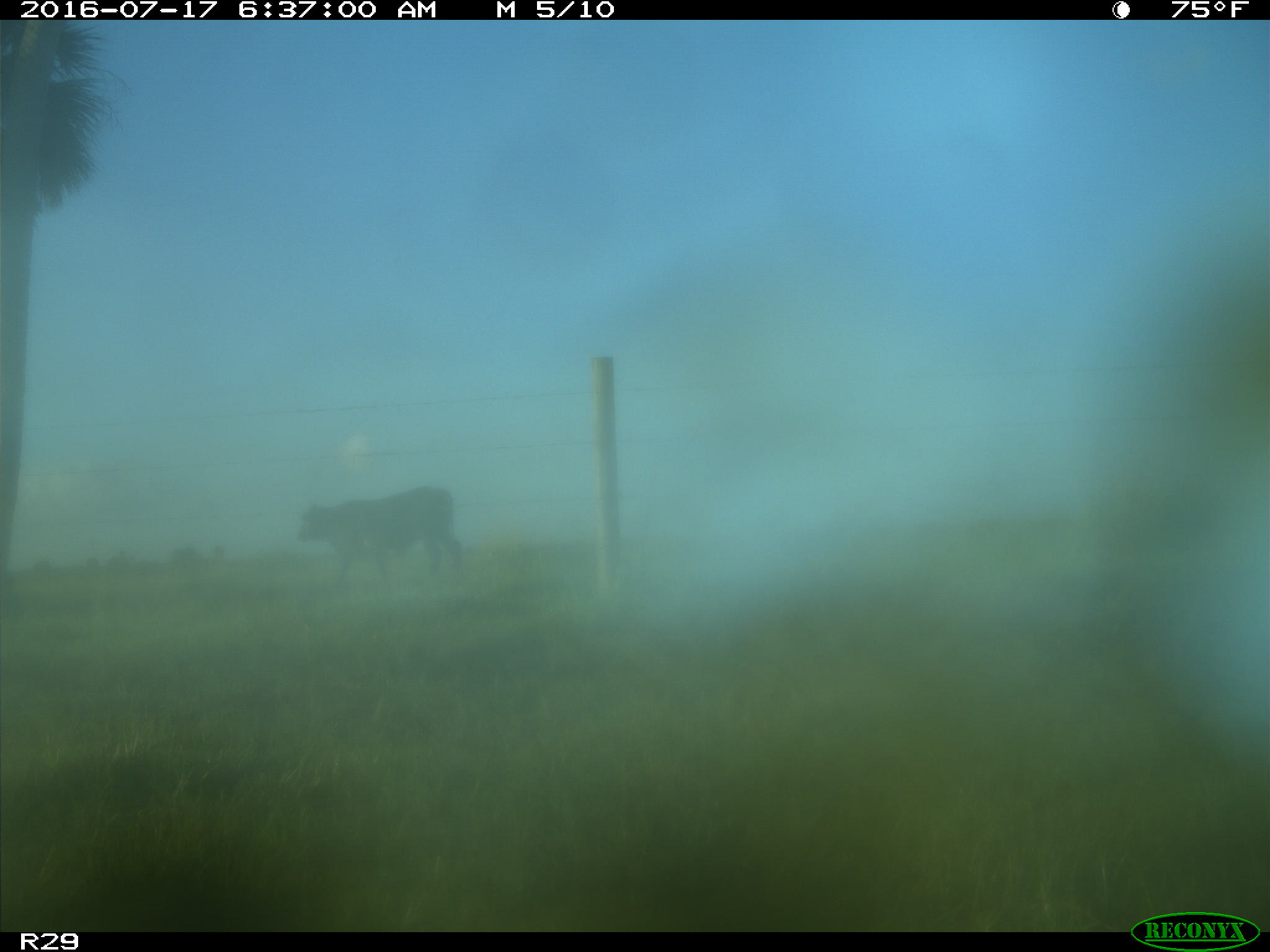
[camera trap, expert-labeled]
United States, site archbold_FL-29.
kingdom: Animalia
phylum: Chordata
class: Mammalia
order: Artiodactyla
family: Bovidae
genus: Bos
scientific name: Bos taurus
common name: domestic cow